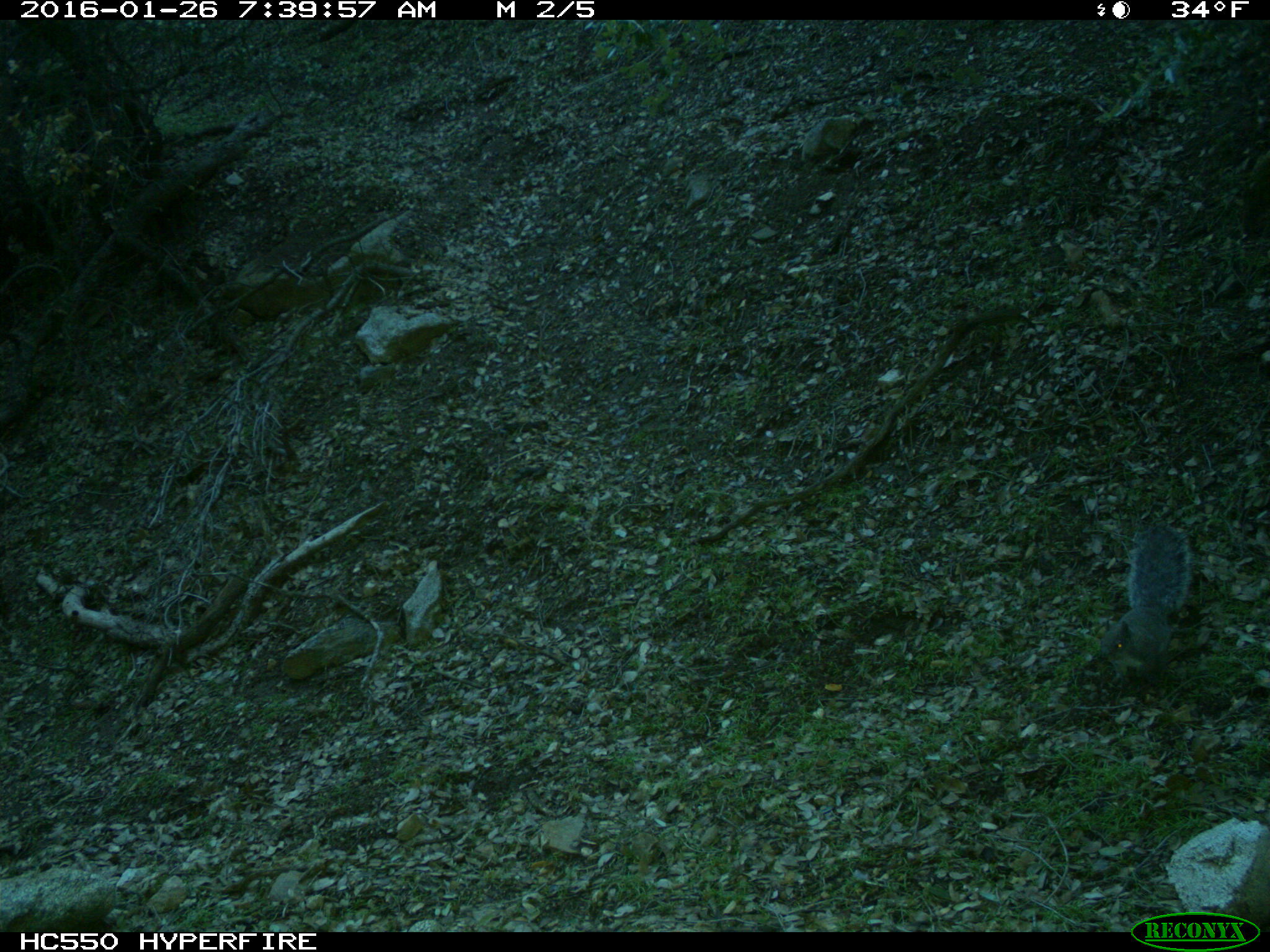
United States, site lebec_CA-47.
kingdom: Animalia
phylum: Chordata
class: Mammalia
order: Rodentia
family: Sciuridae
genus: Sciurus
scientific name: Sciurus carolinensis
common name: eastern gray squirrel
Sciurus carolinensis (eastern gray squirrel).